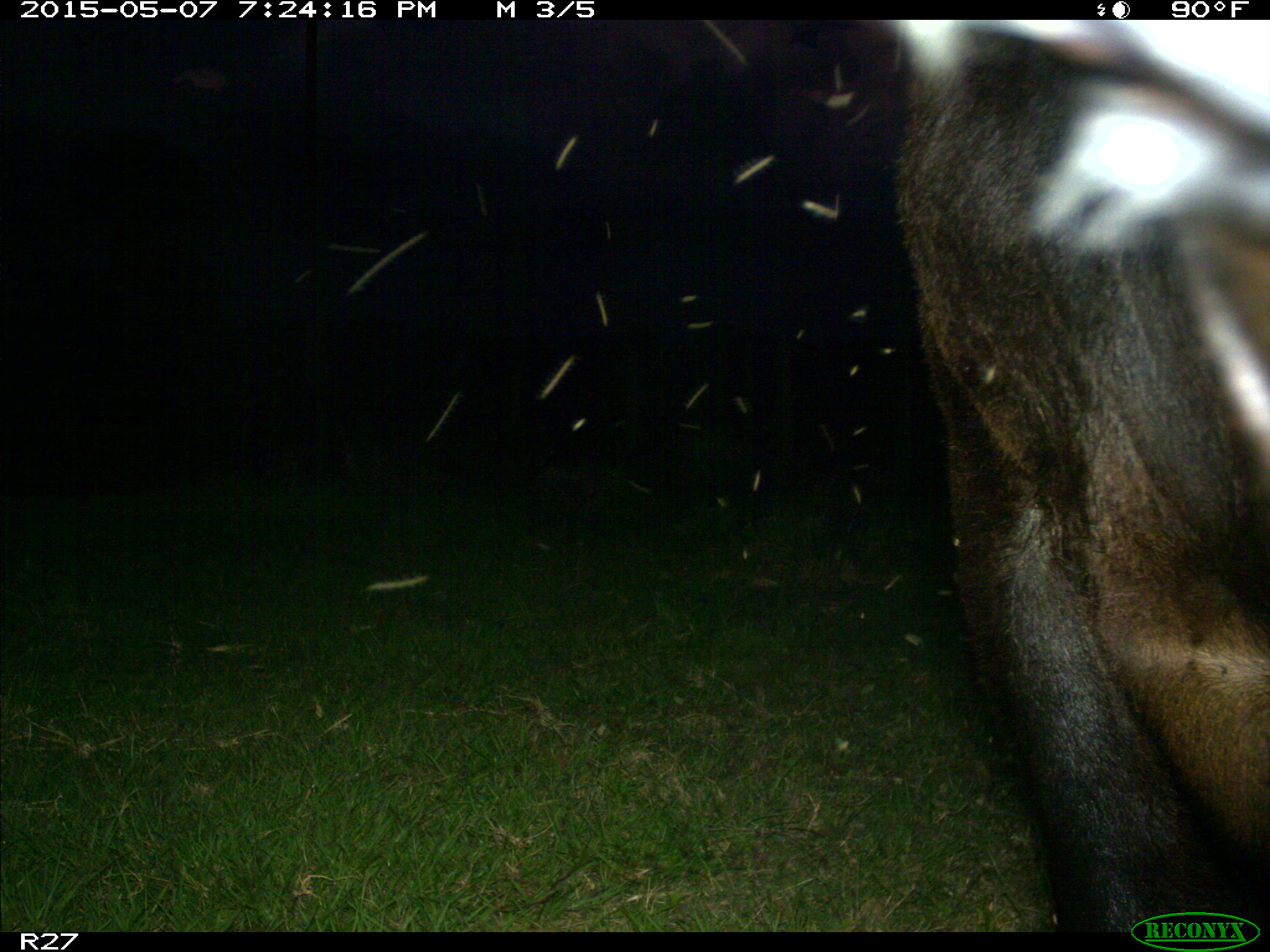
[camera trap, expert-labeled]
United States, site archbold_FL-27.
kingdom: Animalia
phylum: Chordata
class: Mammalia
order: Artiodactyla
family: Bovidae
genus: Bos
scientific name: Bos taurus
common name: domestic cow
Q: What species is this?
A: Bos taurus (domestic cow).